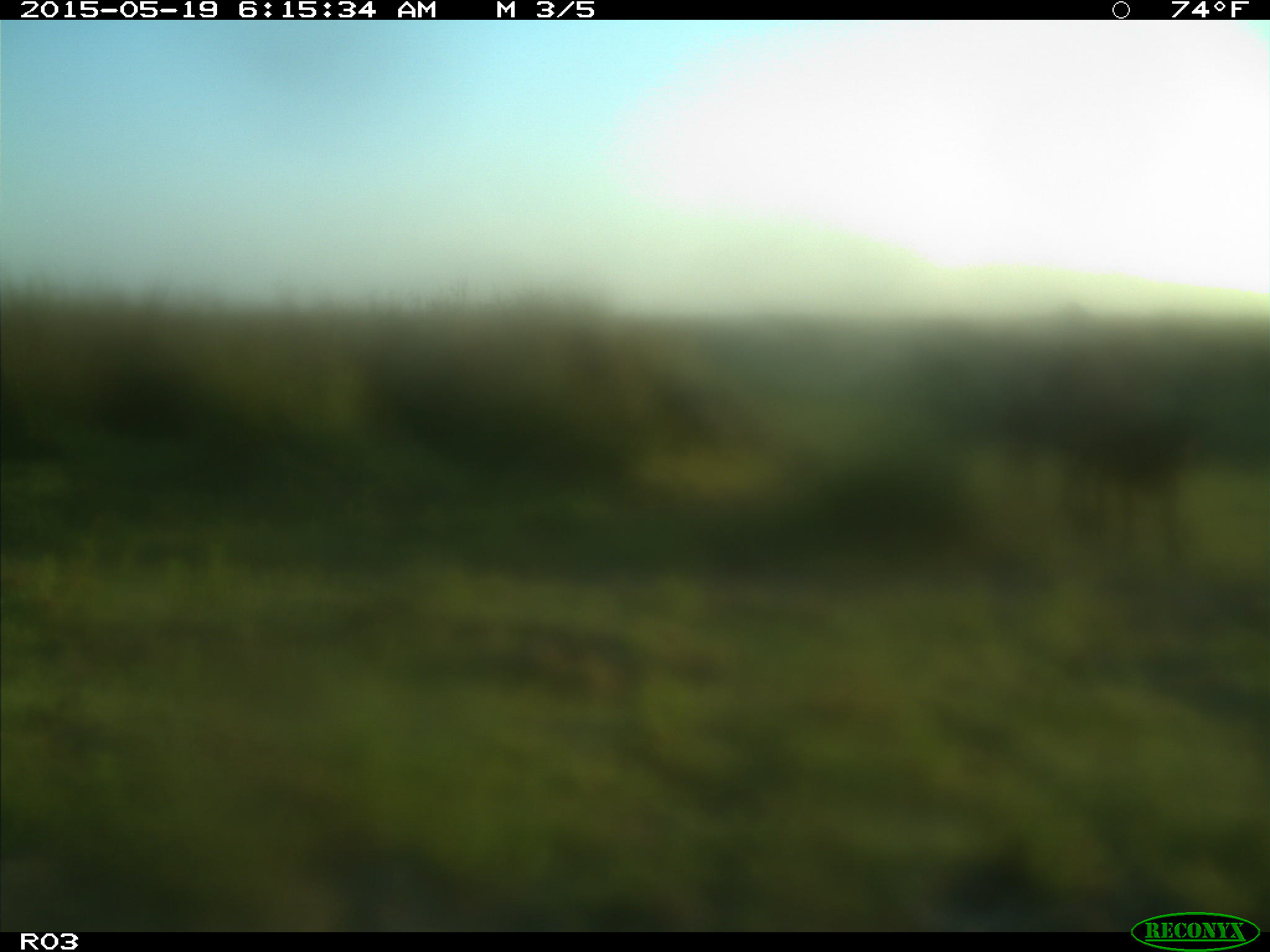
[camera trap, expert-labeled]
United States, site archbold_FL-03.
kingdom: Animalia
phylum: Chordata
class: Mammalia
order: Artiodactyla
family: Bovidae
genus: Bos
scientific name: Bos taurus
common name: domestic cow